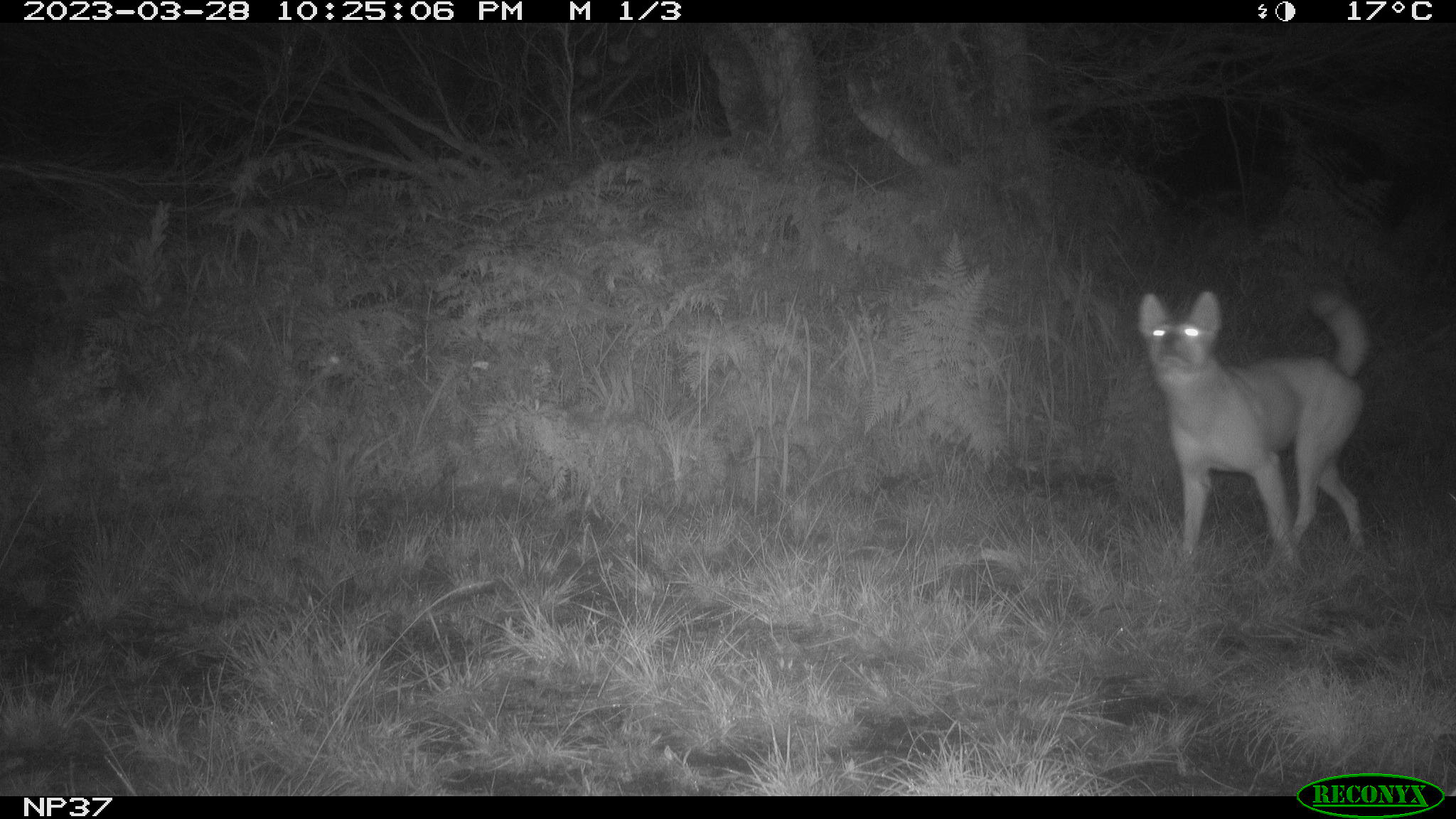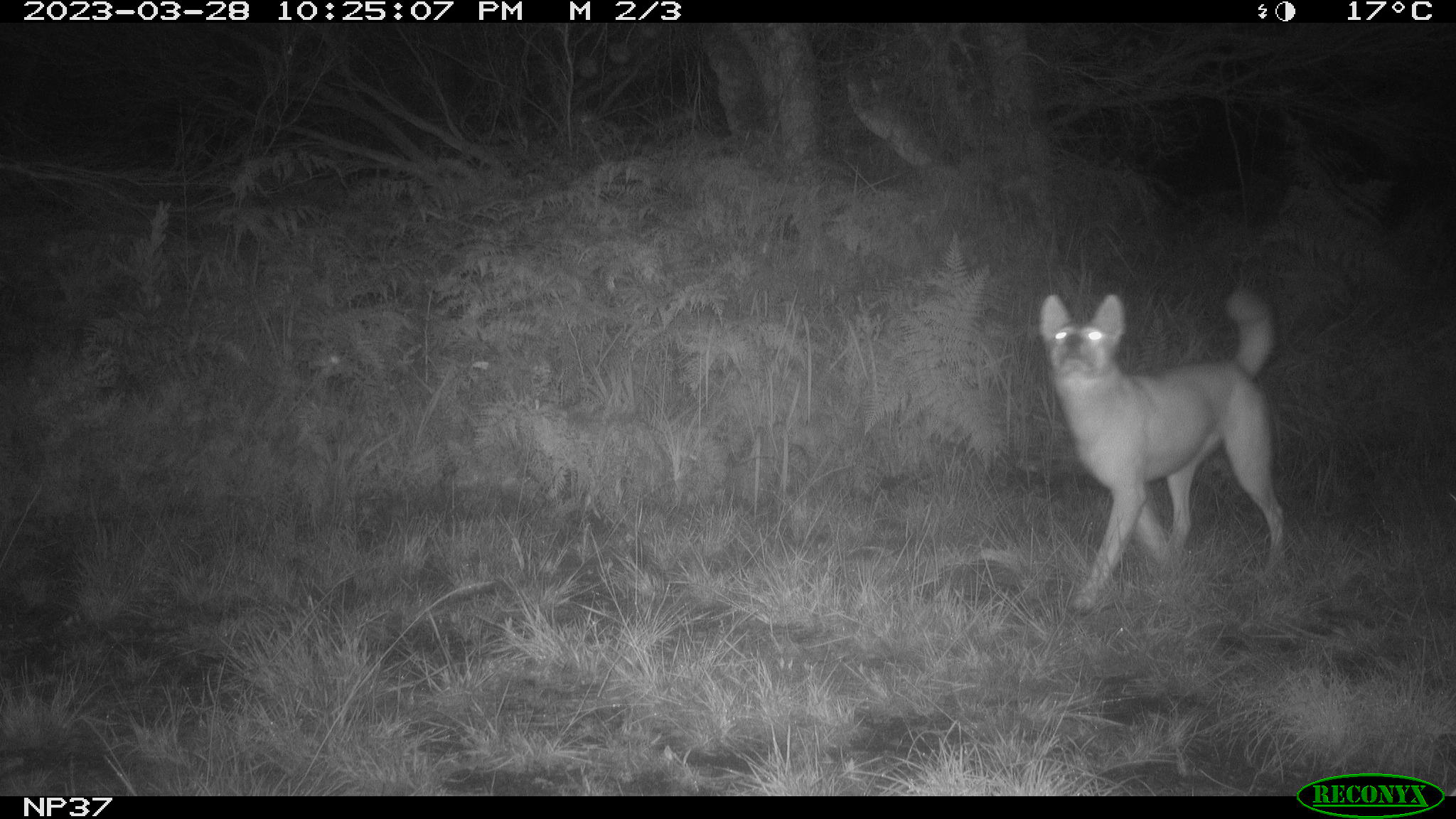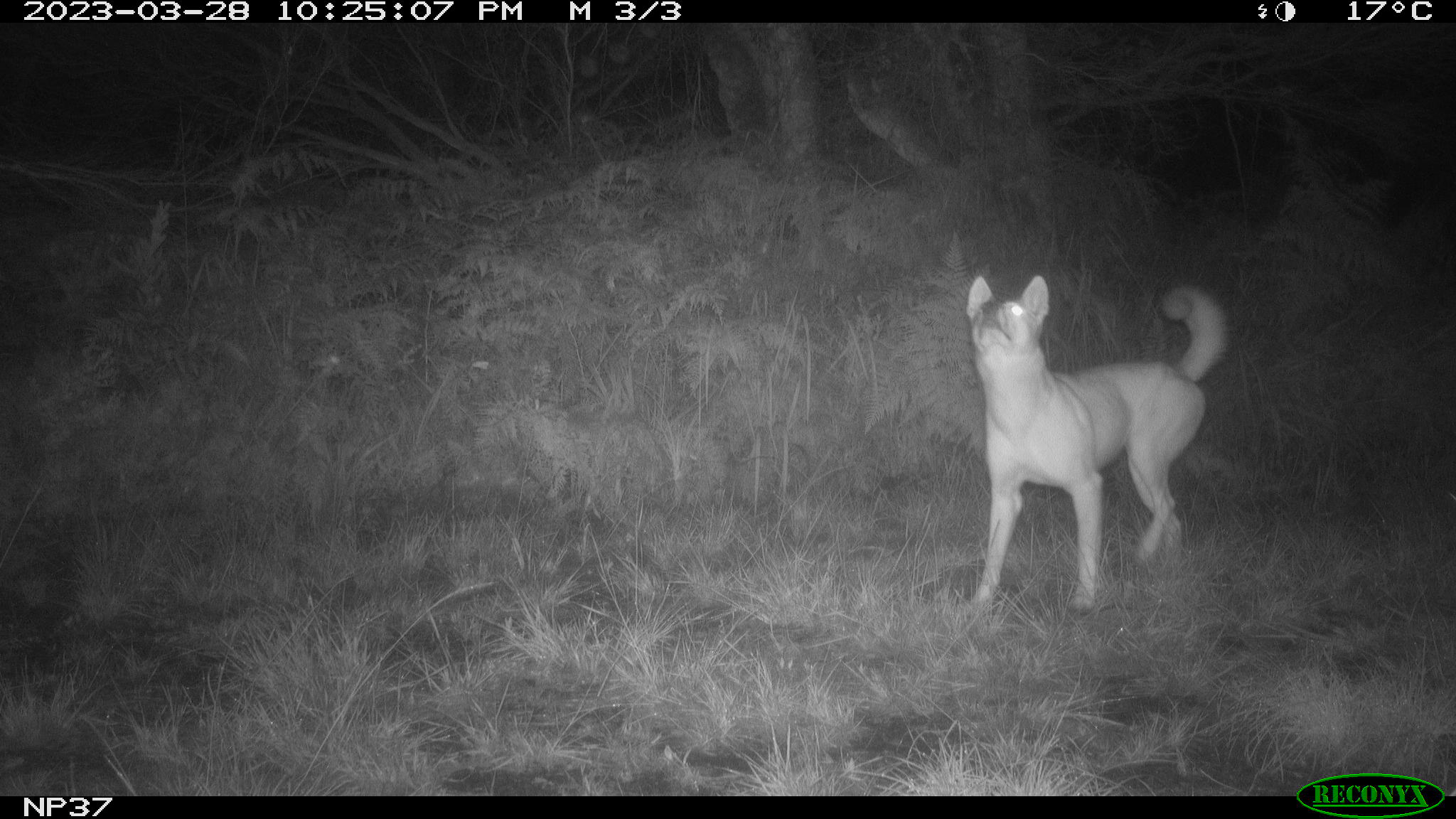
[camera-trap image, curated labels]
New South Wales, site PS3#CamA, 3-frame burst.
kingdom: Animalia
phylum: Chordata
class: Mammalia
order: Carnivora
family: Canidae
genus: Canis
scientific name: Canis familiaris dingo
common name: dingo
Dingo (Canis familiaris dingo).